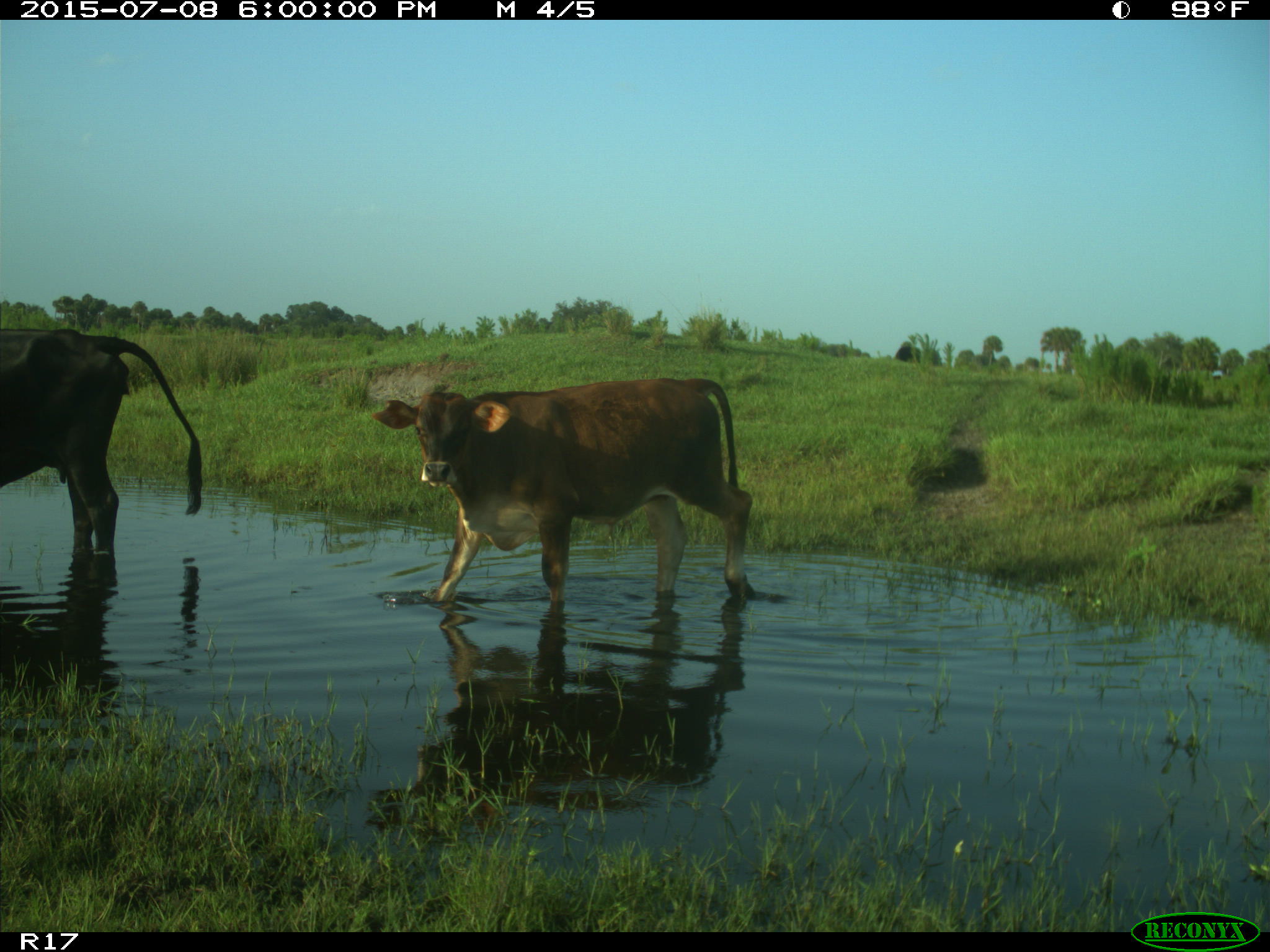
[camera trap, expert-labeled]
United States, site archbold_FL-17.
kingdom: Animalia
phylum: Chordata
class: Mammalia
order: Artiodactyla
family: Bovidae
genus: Bos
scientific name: Bos taurus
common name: domestic cow